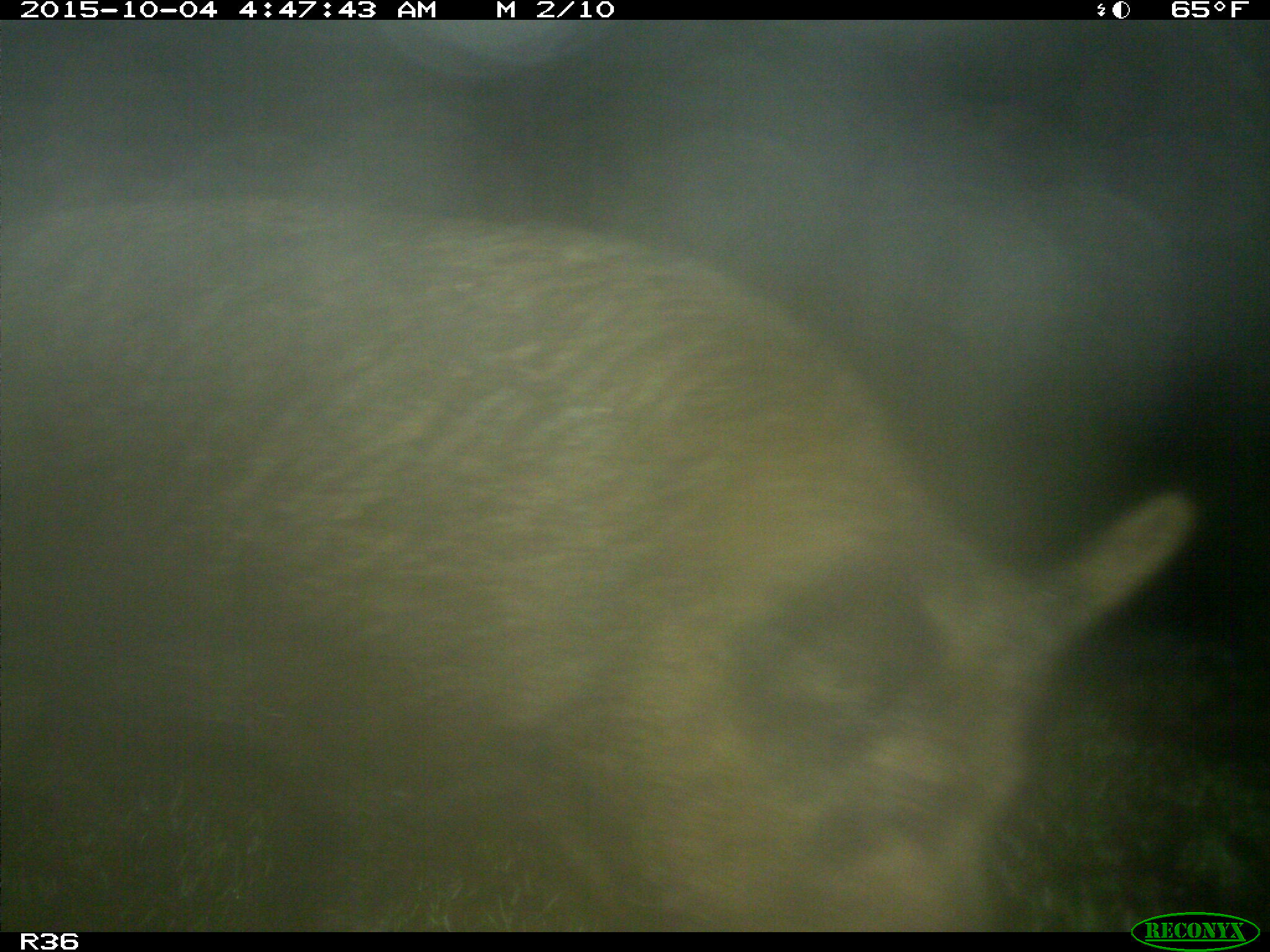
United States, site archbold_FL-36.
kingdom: Animalia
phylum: Chordata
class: Mammalia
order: Artiodactyla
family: Suidae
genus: Sus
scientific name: Sus scrofa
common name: wild boar